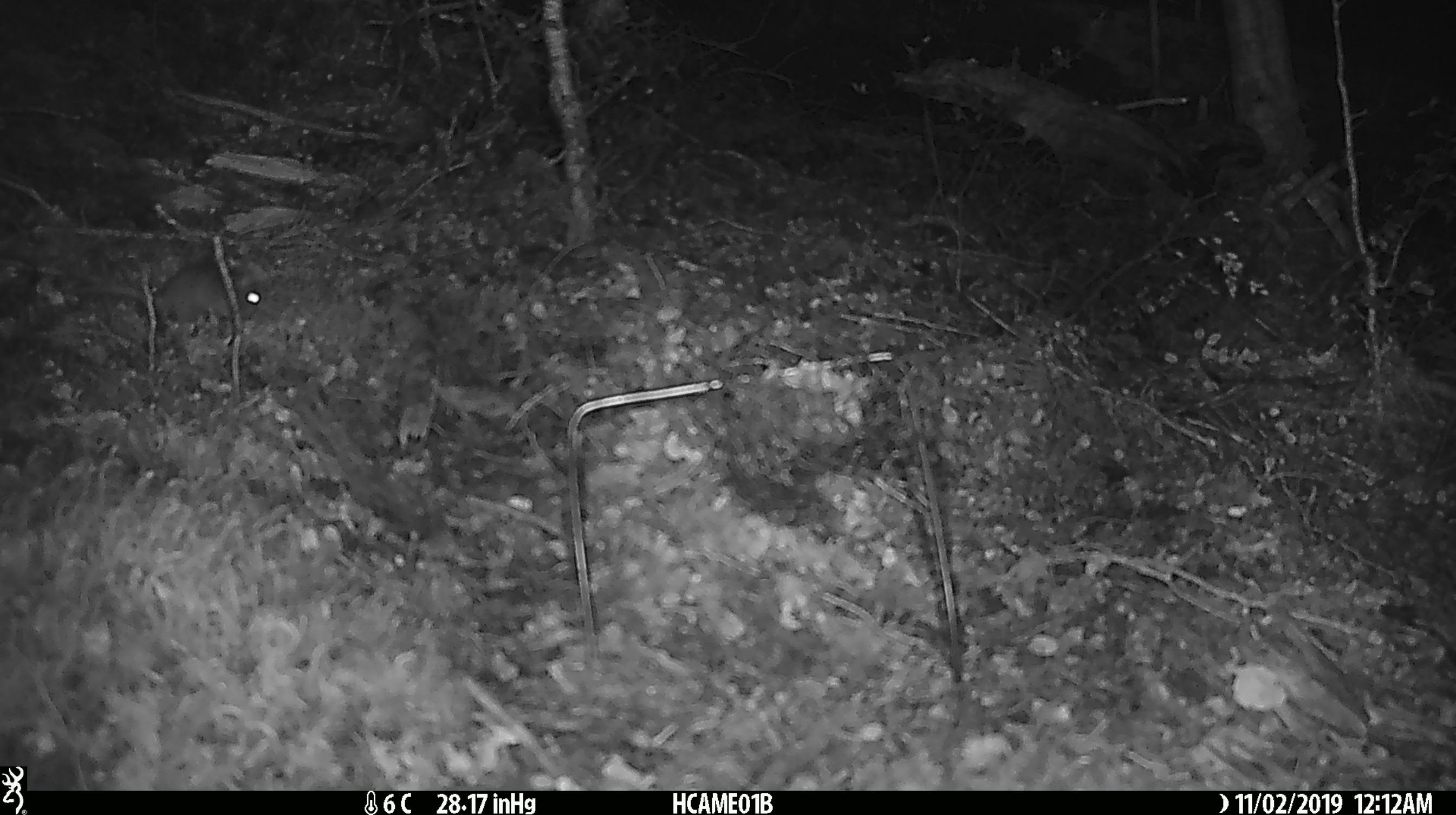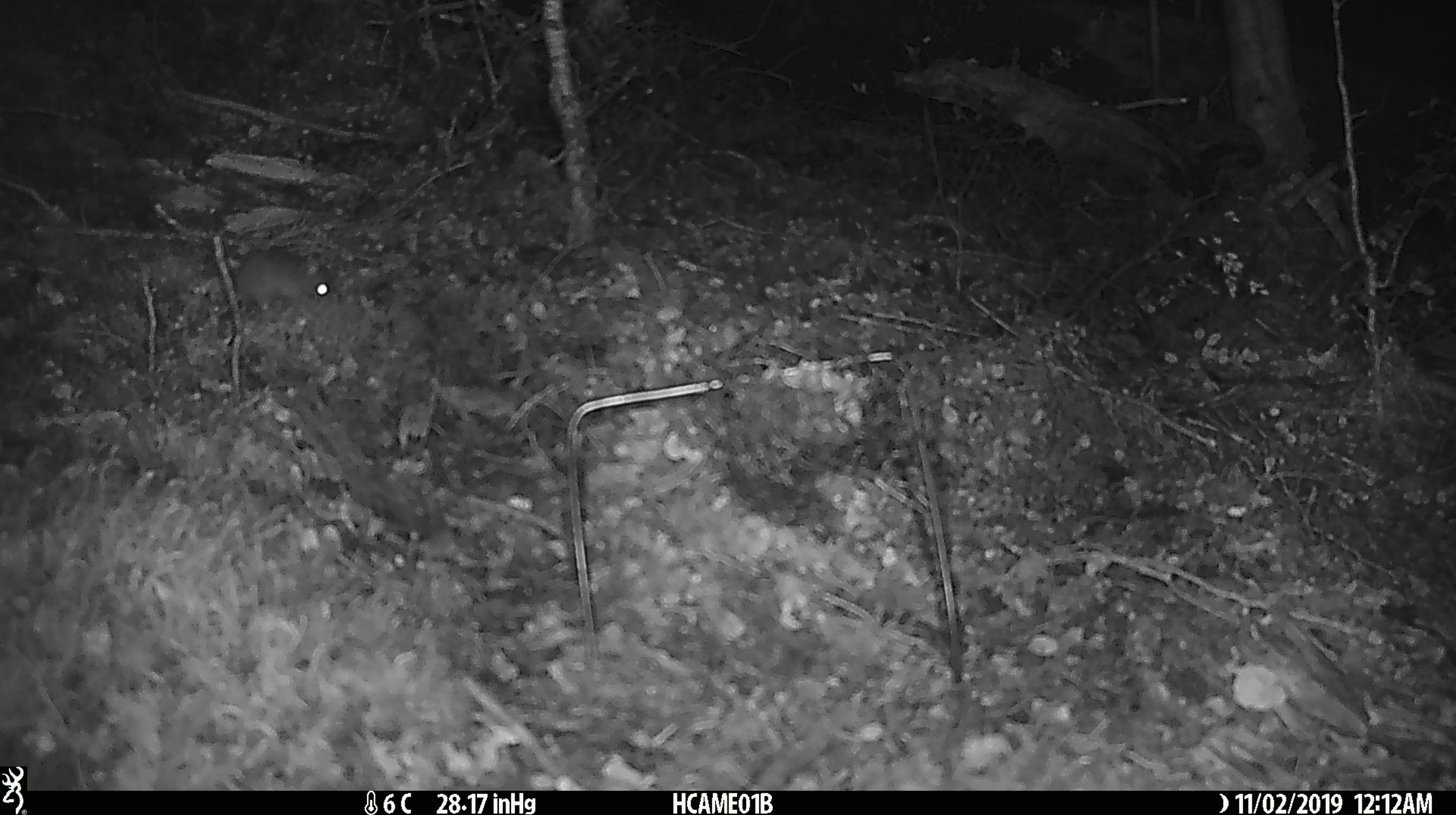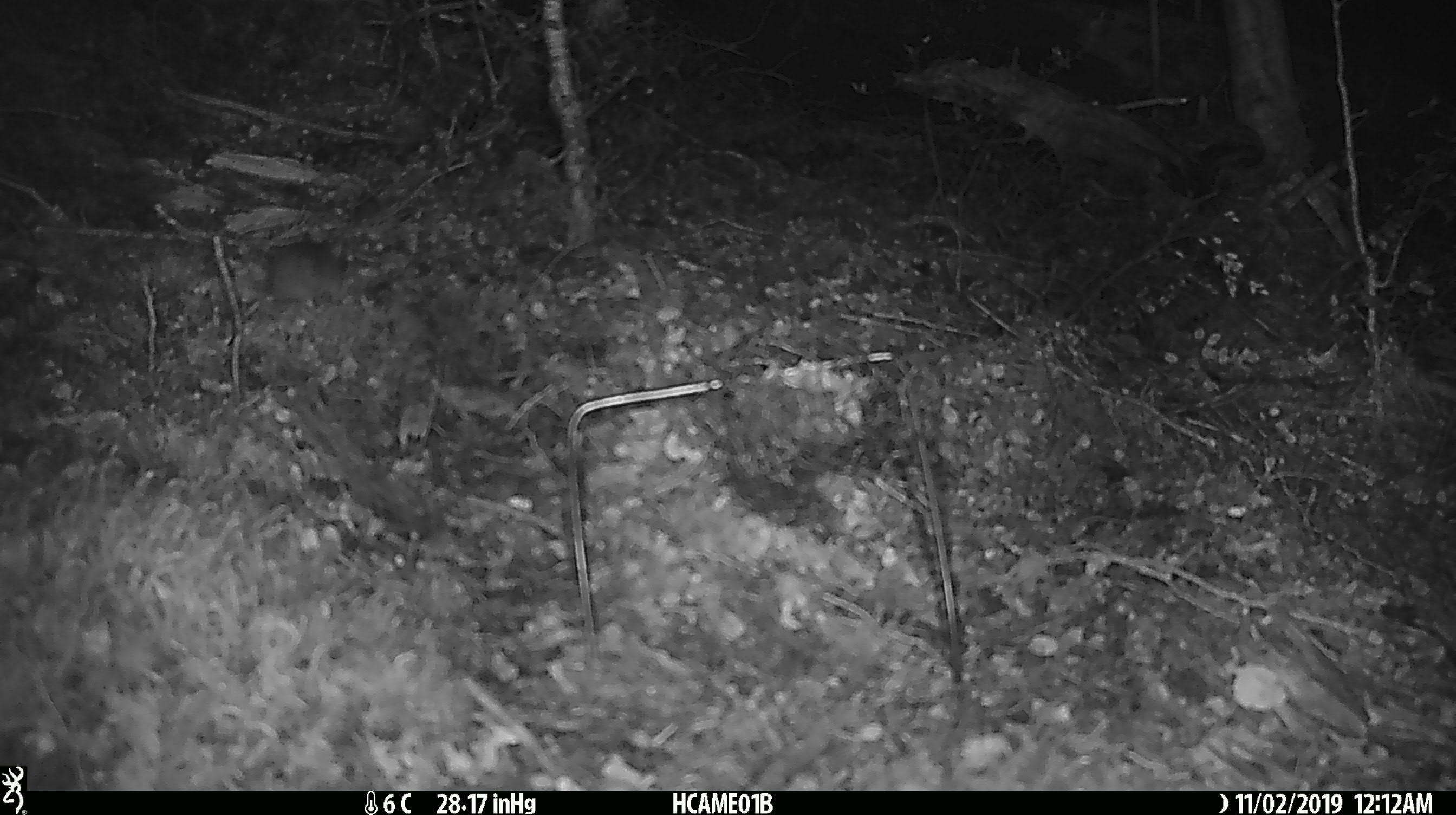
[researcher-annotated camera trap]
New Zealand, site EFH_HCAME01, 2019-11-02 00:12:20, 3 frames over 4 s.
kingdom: Animalia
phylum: Chordata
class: Mammalia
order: Rodentia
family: Muridae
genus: Mus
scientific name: Mus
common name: mouse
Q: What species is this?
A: Mouse (Mus).